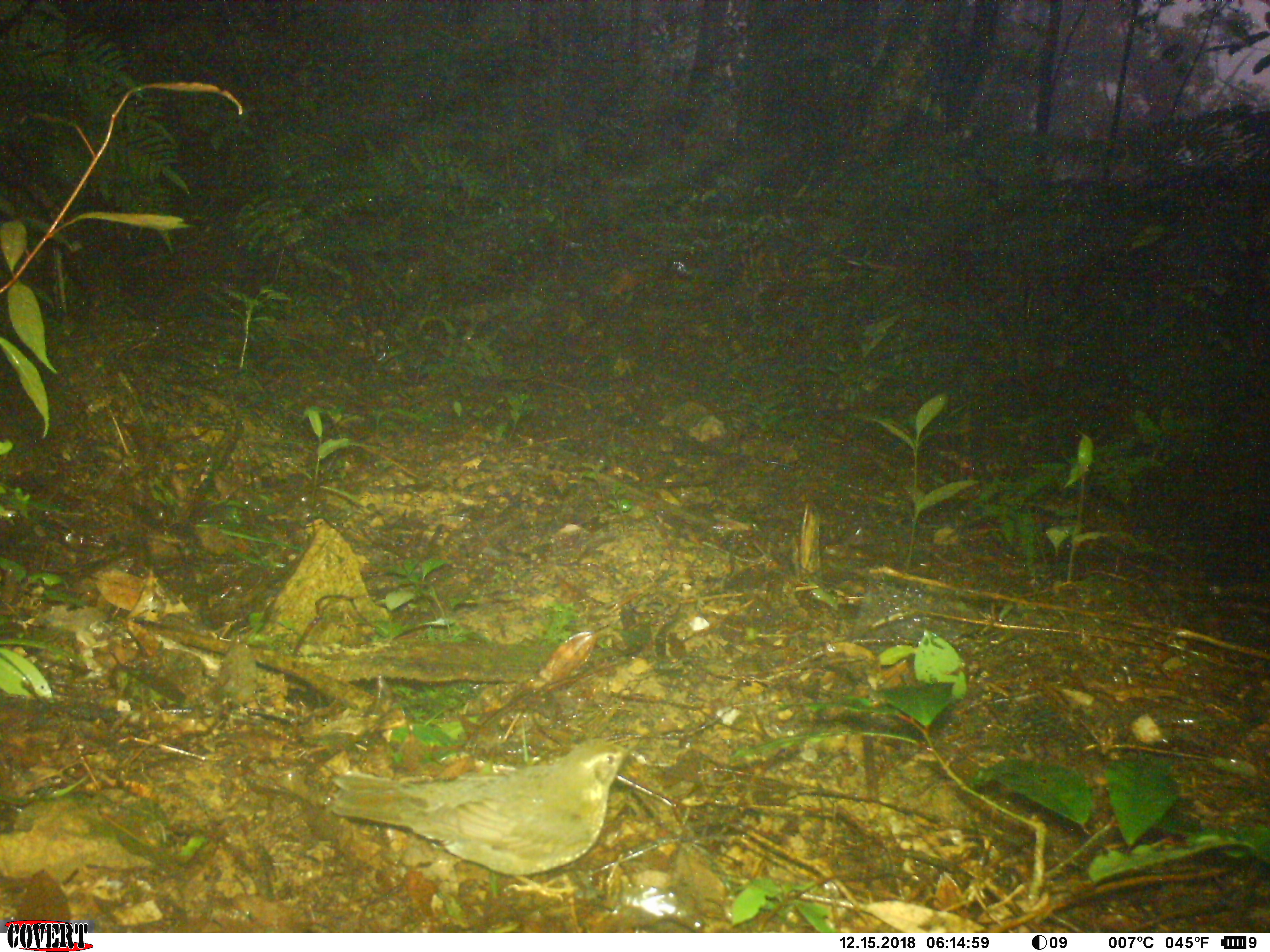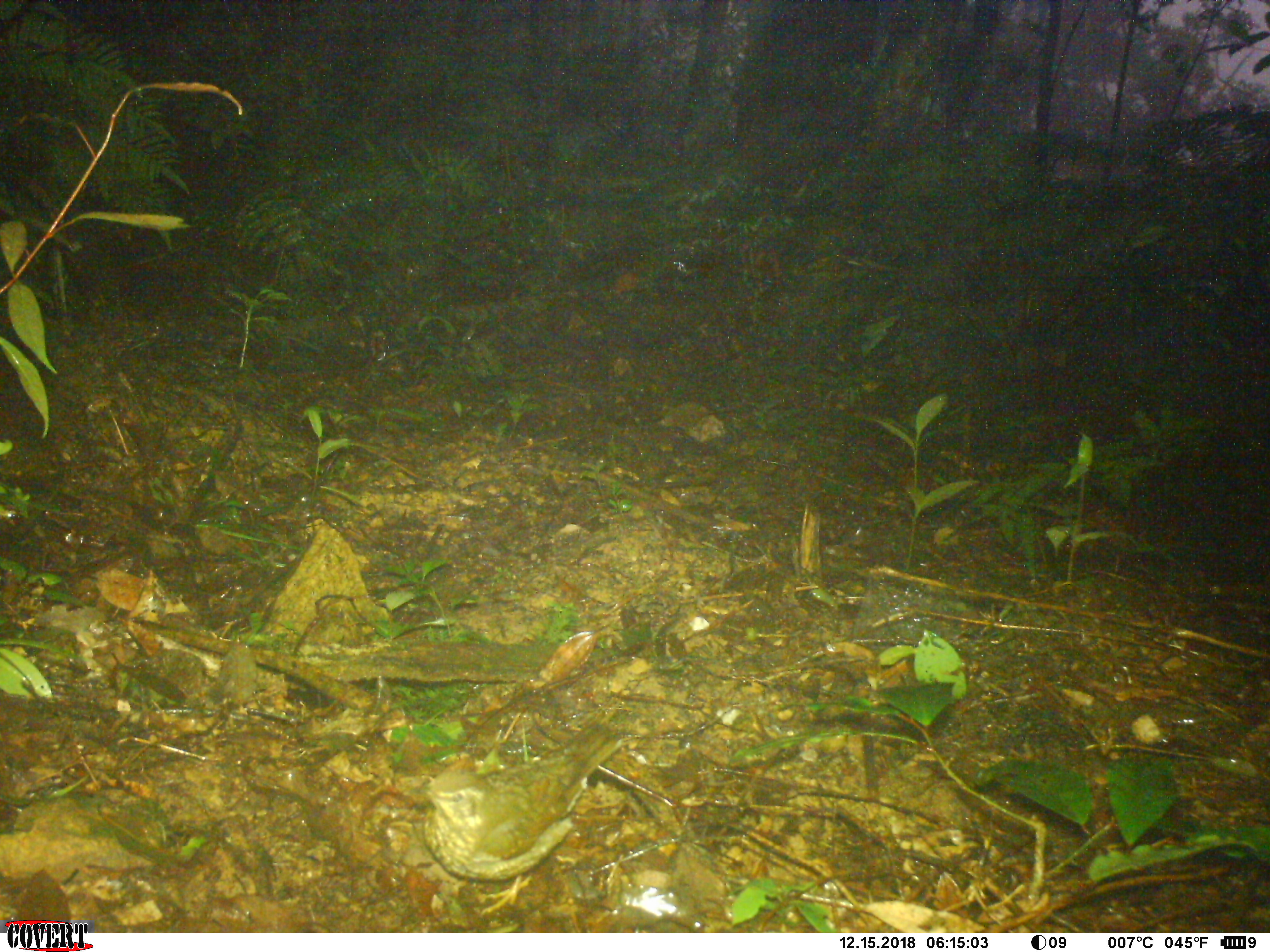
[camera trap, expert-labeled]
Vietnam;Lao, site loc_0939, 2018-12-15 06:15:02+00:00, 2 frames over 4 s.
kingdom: Animalia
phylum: Chordata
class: Aves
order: Passeriformes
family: Turdidae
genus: Geokichla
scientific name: Geokichla sibirica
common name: siberian thrush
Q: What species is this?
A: Siberian thrush (Geokichla sibirica).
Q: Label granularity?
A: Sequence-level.